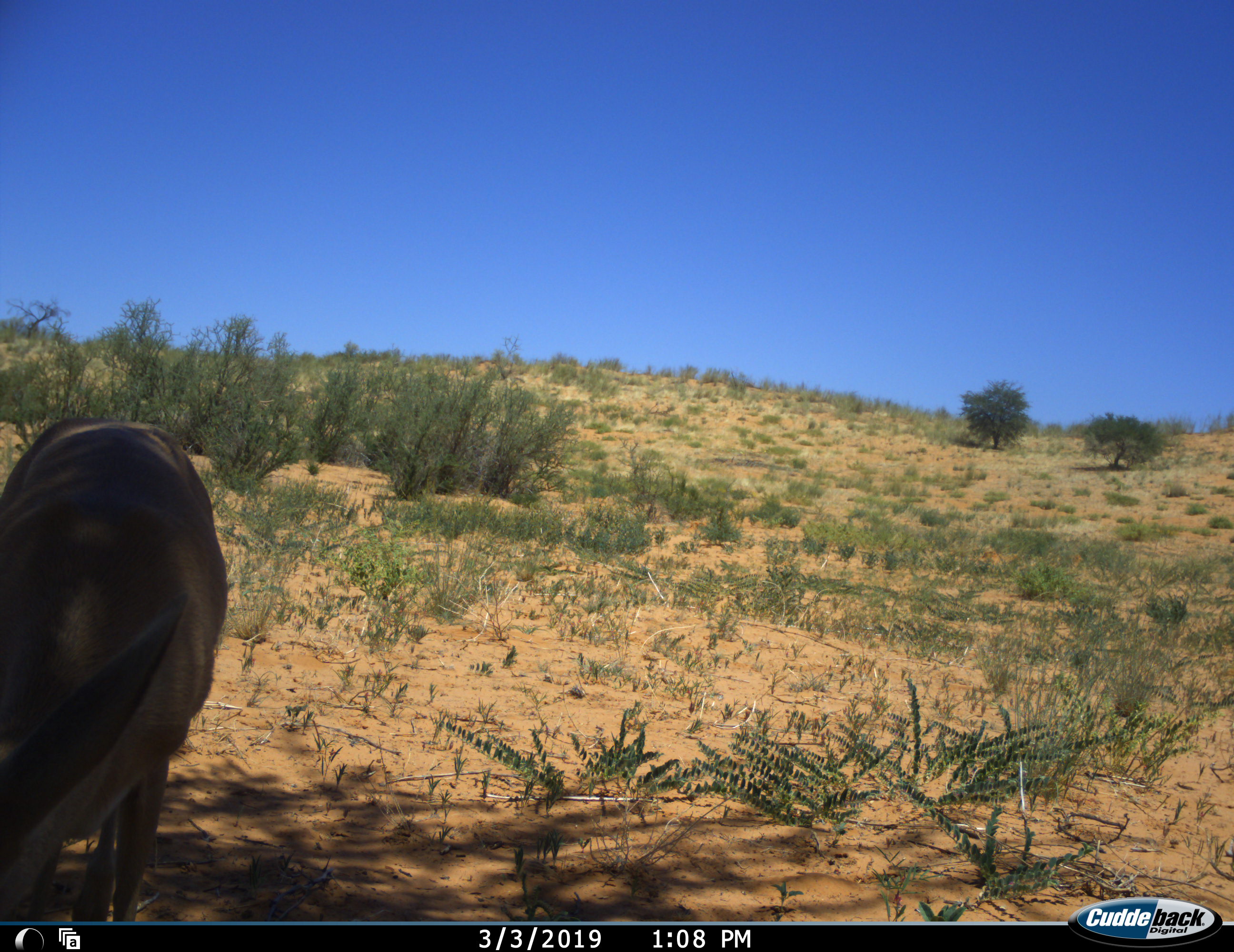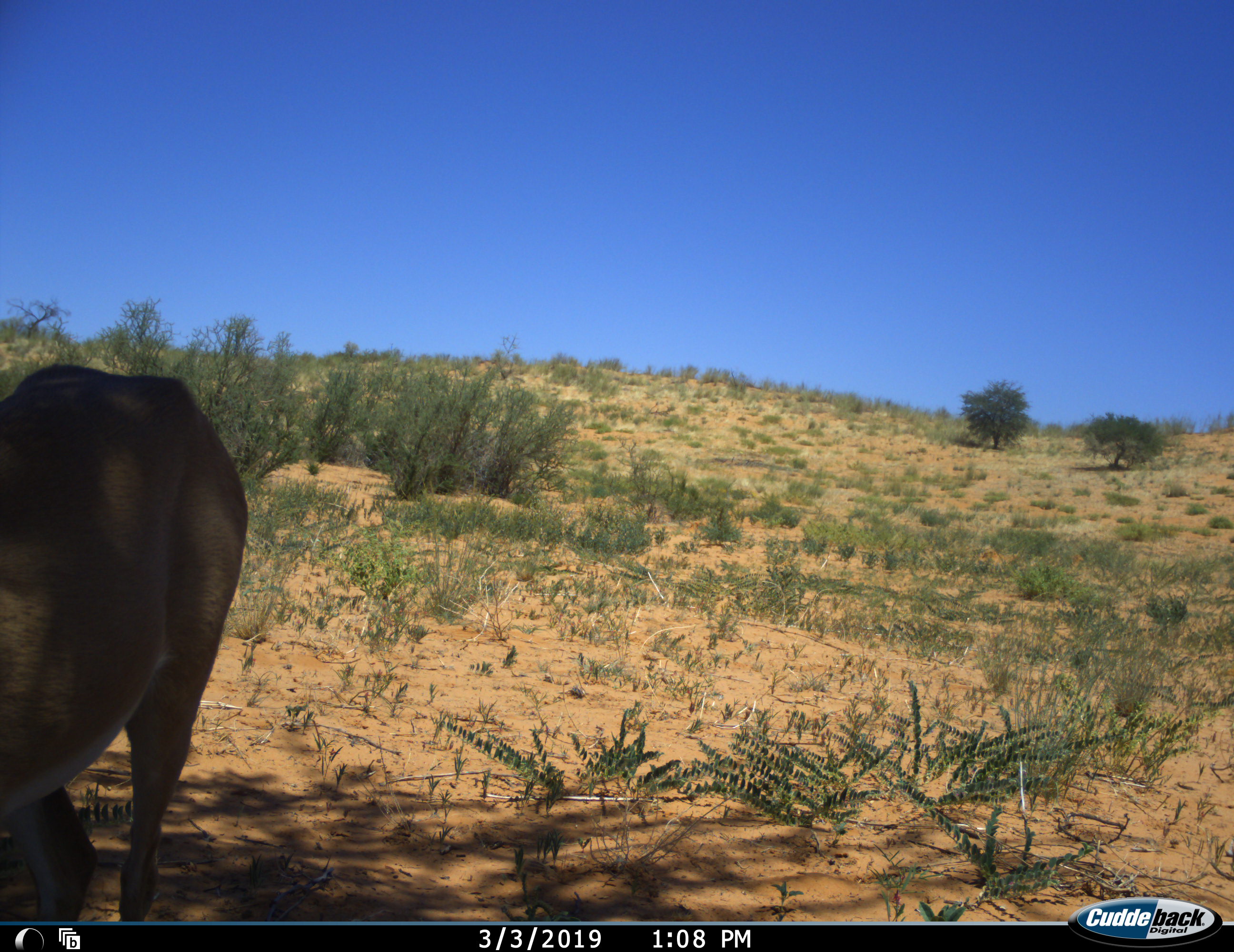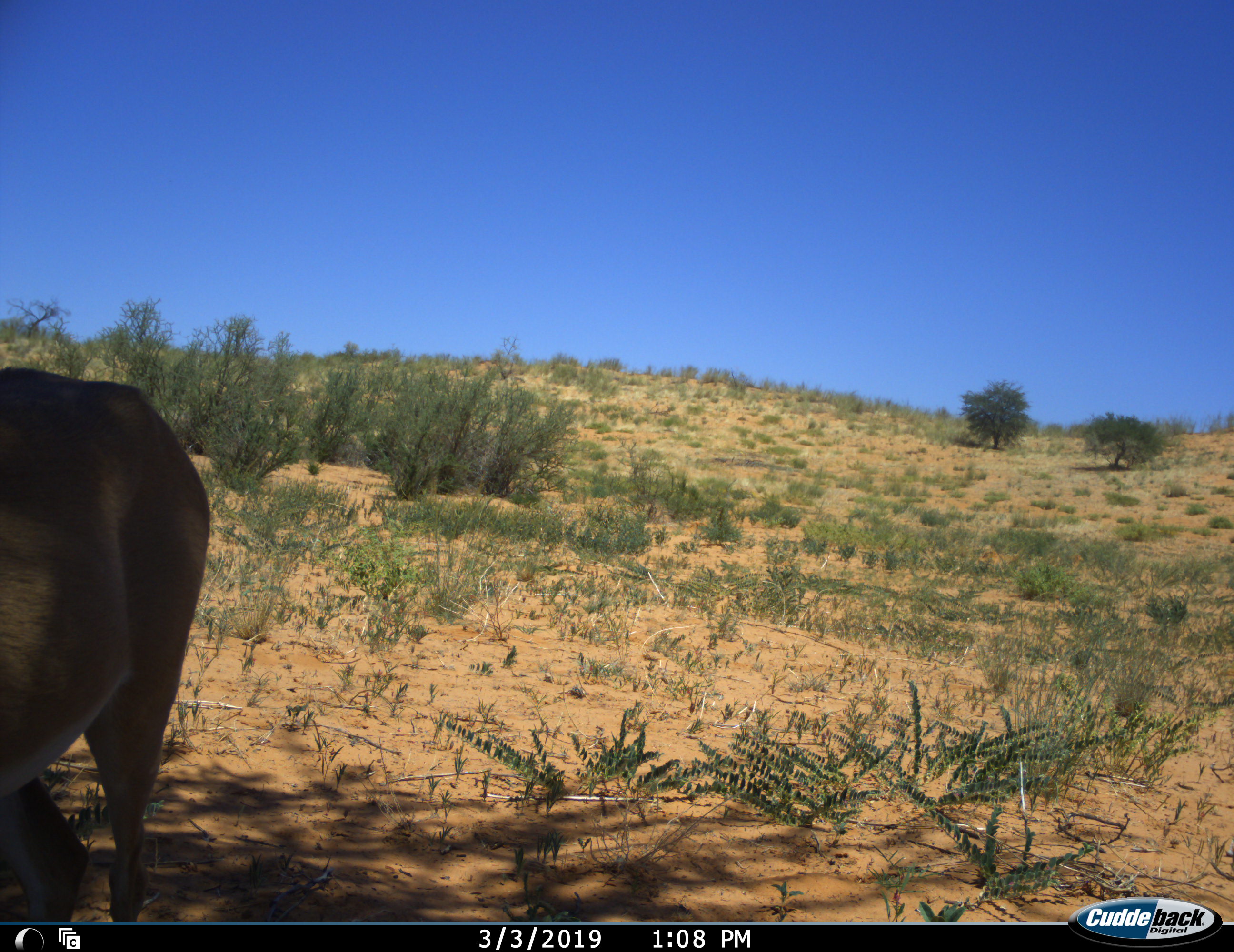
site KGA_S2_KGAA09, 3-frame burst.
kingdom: Animalia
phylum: Chordata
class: Mammalia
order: Artiodactyla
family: Bovidae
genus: Antidorcas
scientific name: Antidorcas marsupialis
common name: springbok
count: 1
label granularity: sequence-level